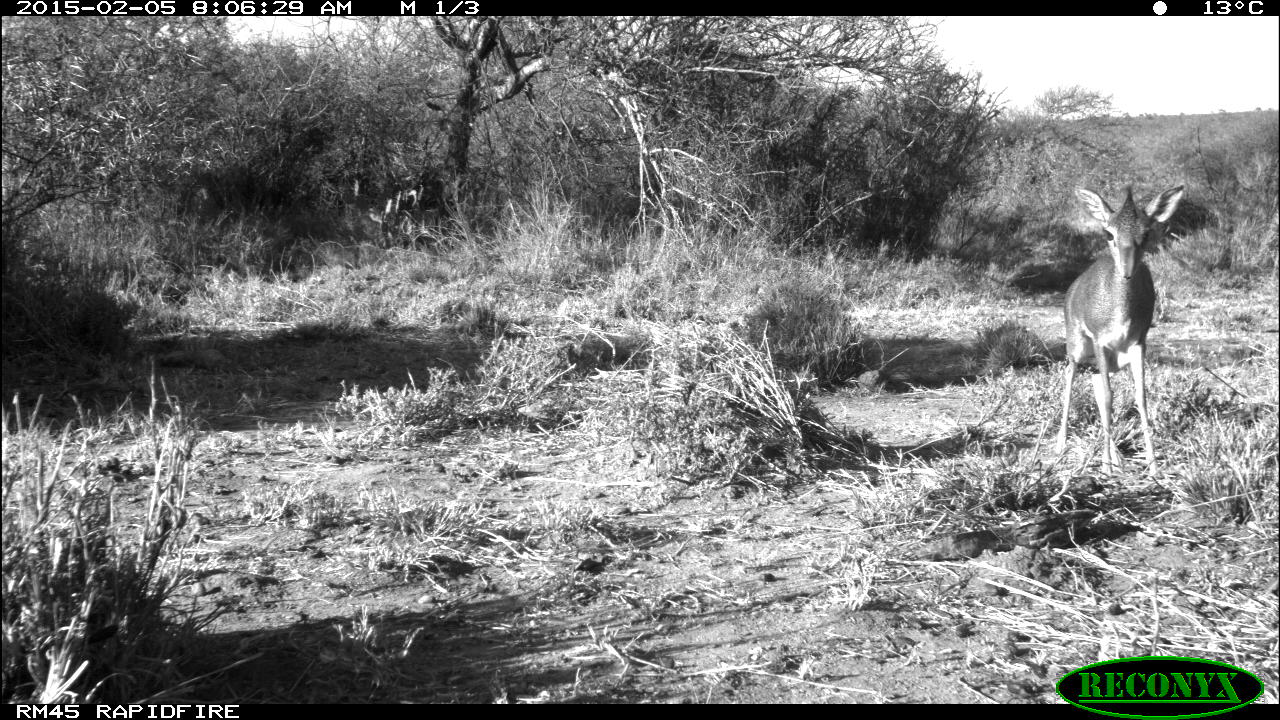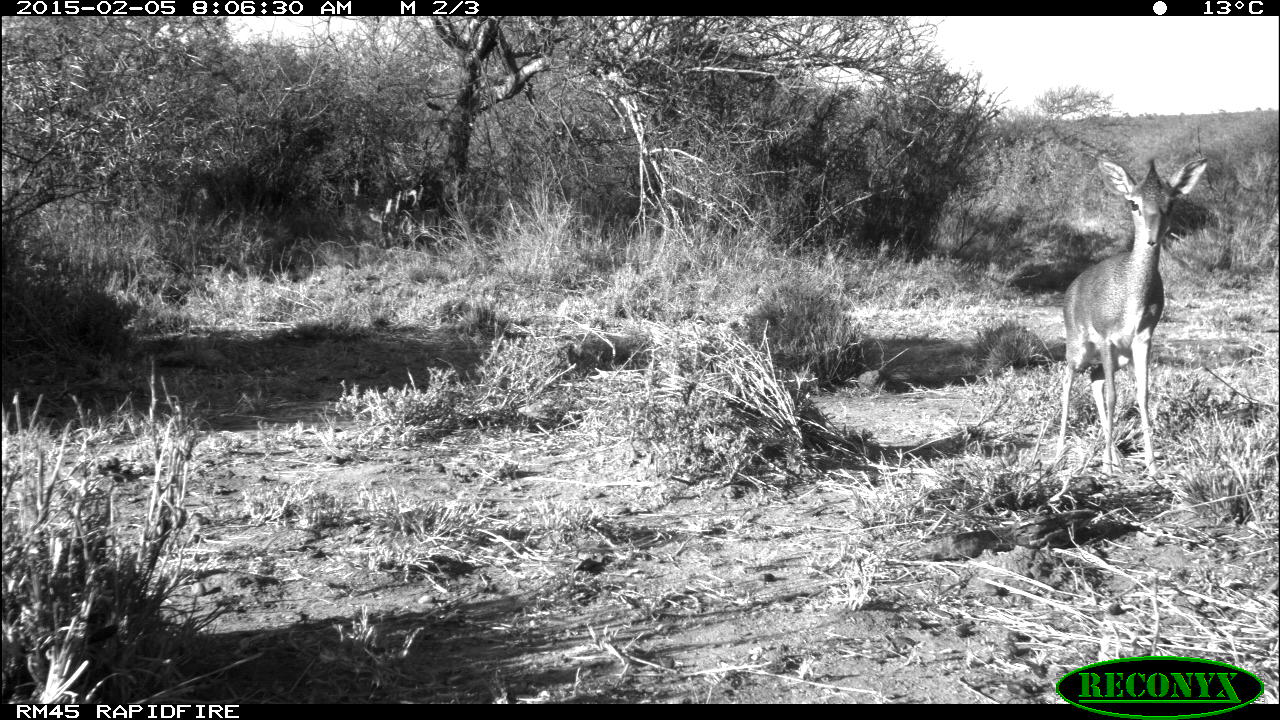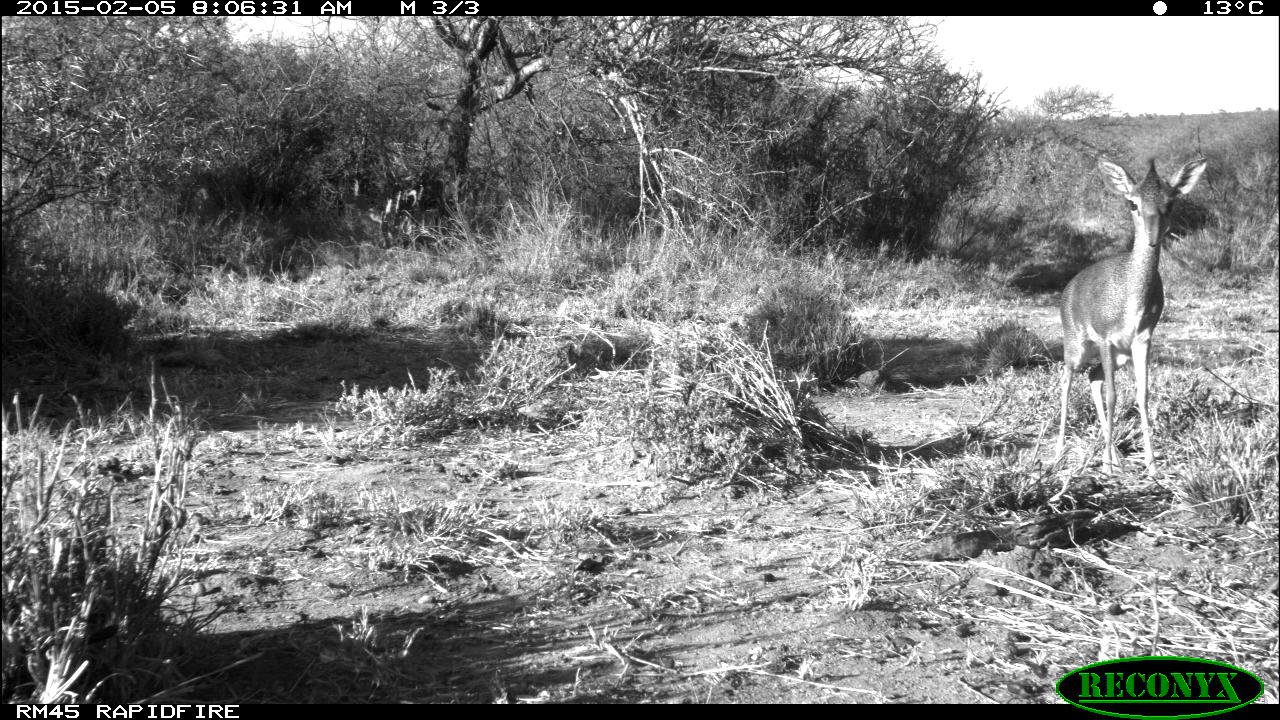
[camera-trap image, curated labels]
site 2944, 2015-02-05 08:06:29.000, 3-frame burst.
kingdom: Animalia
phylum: Chordata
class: Mammalia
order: Artiodactyla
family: Bovidae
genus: Madoqua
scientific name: Madoqua guentheri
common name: günther's dik-dik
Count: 2.